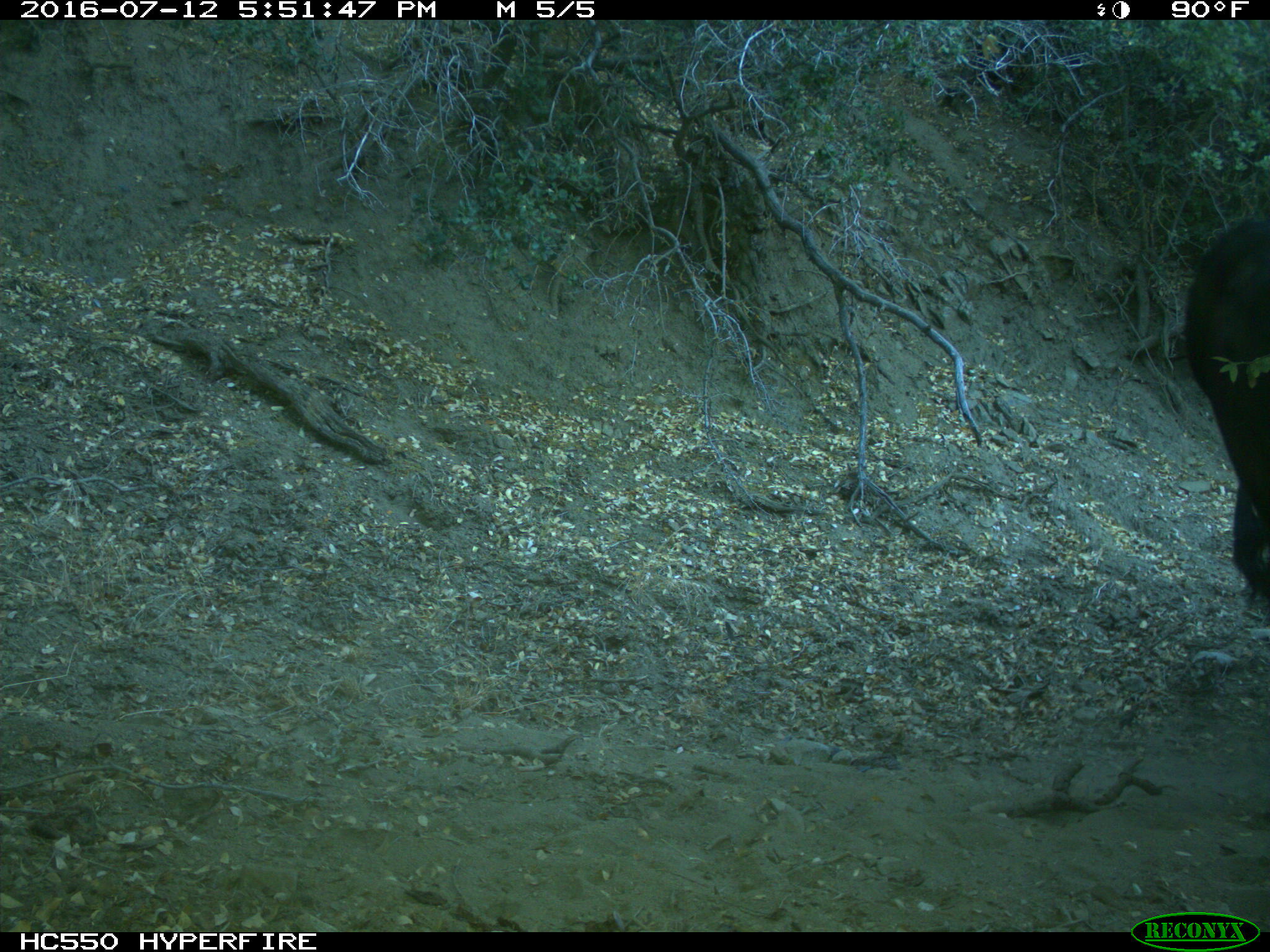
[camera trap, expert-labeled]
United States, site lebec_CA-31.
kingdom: Animalia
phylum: Chordata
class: Mammalia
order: Artiodactyla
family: Bovidae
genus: Bos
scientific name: Bos taurus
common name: domestic cow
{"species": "Bos taurus (domestic cow)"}